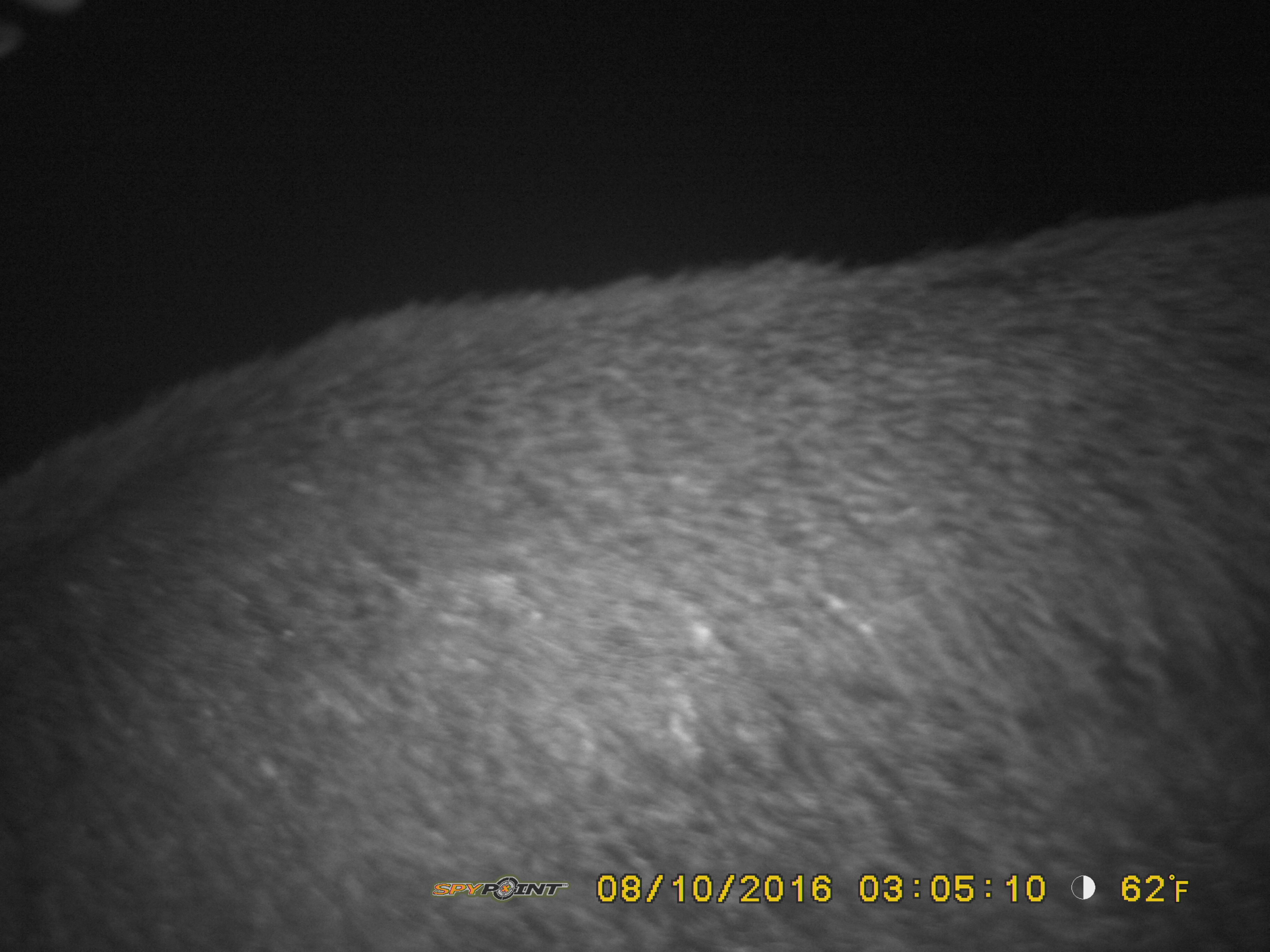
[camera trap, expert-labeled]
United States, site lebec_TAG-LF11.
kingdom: Animalia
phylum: Chordata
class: Mammalia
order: Artiodactyla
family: Suidae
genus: Sus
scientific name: Sus scrofa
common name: wild boar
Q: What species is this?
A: Sus scrofa (wild boar).